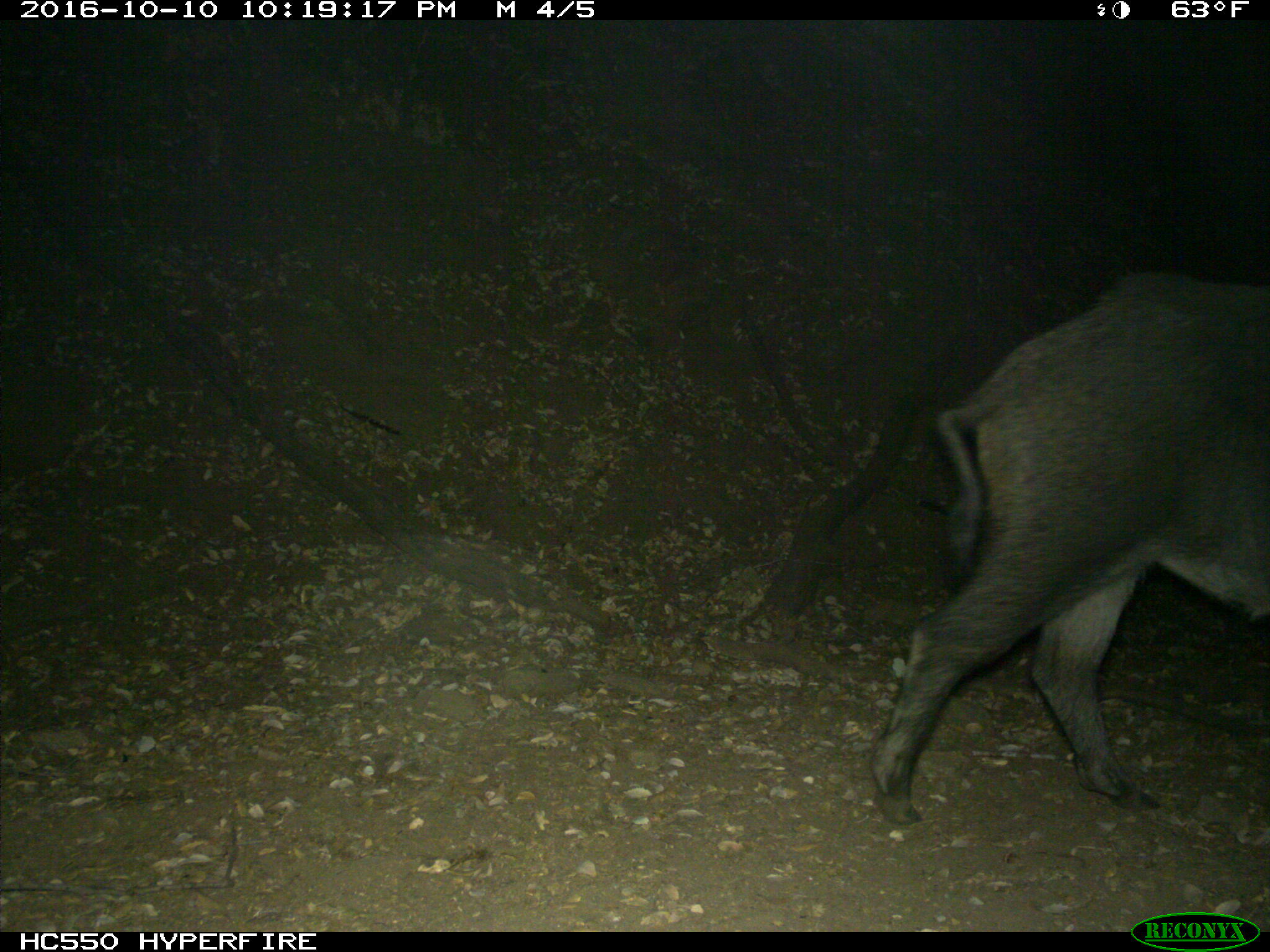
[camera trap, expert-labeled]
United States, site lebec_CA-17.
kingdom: Animalia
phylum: Chordata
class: Mammalia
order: Artiodactyla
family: Suidae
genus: Sus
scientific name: Sus scrofa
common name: wild boar